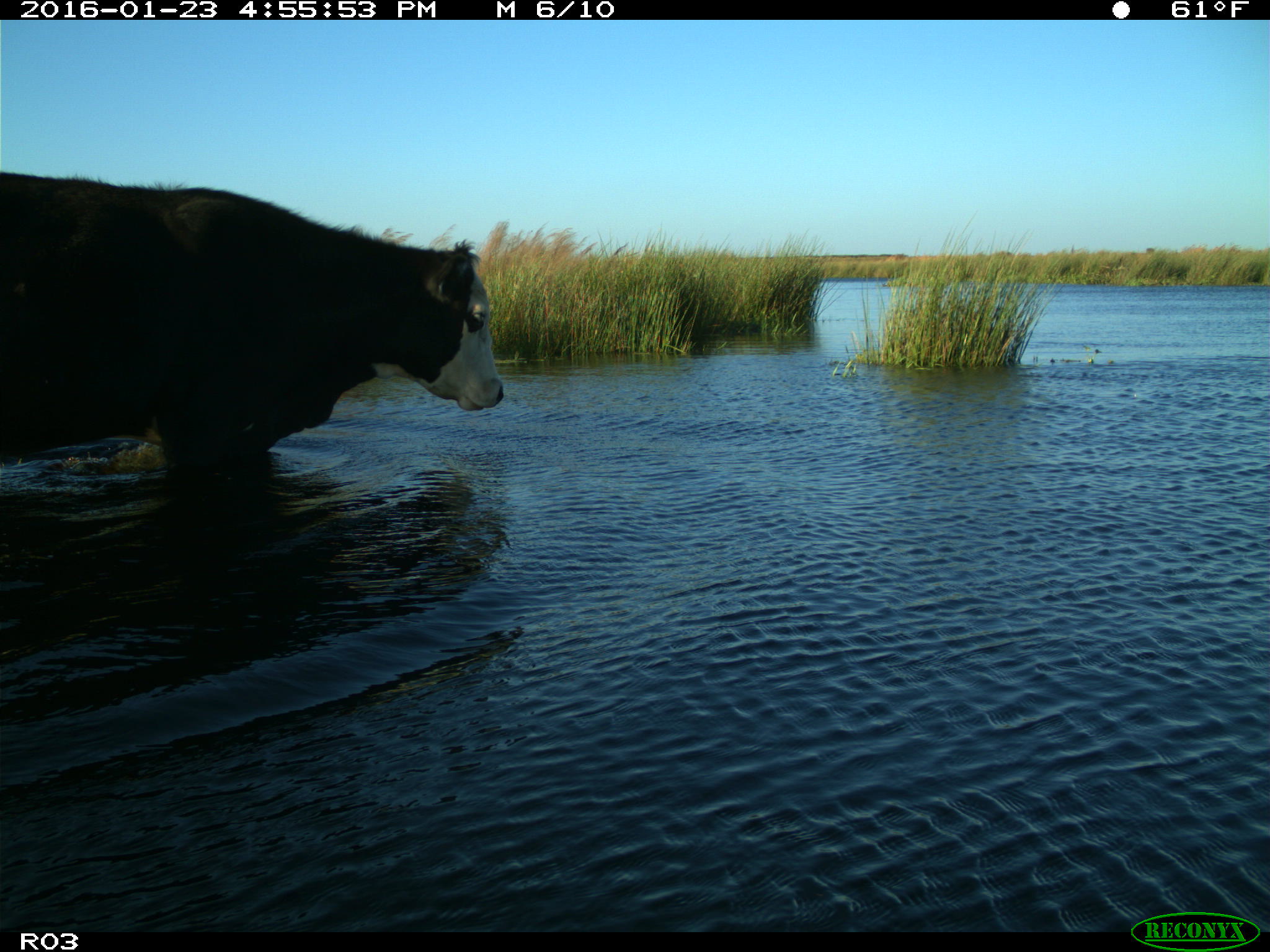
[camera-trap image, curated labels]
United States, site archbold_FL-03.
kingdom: Animalia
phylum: Chordata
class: Mammalia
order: Artiodactyla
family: Bovidae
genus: Bos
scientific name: Bos taurus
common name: domestic cow